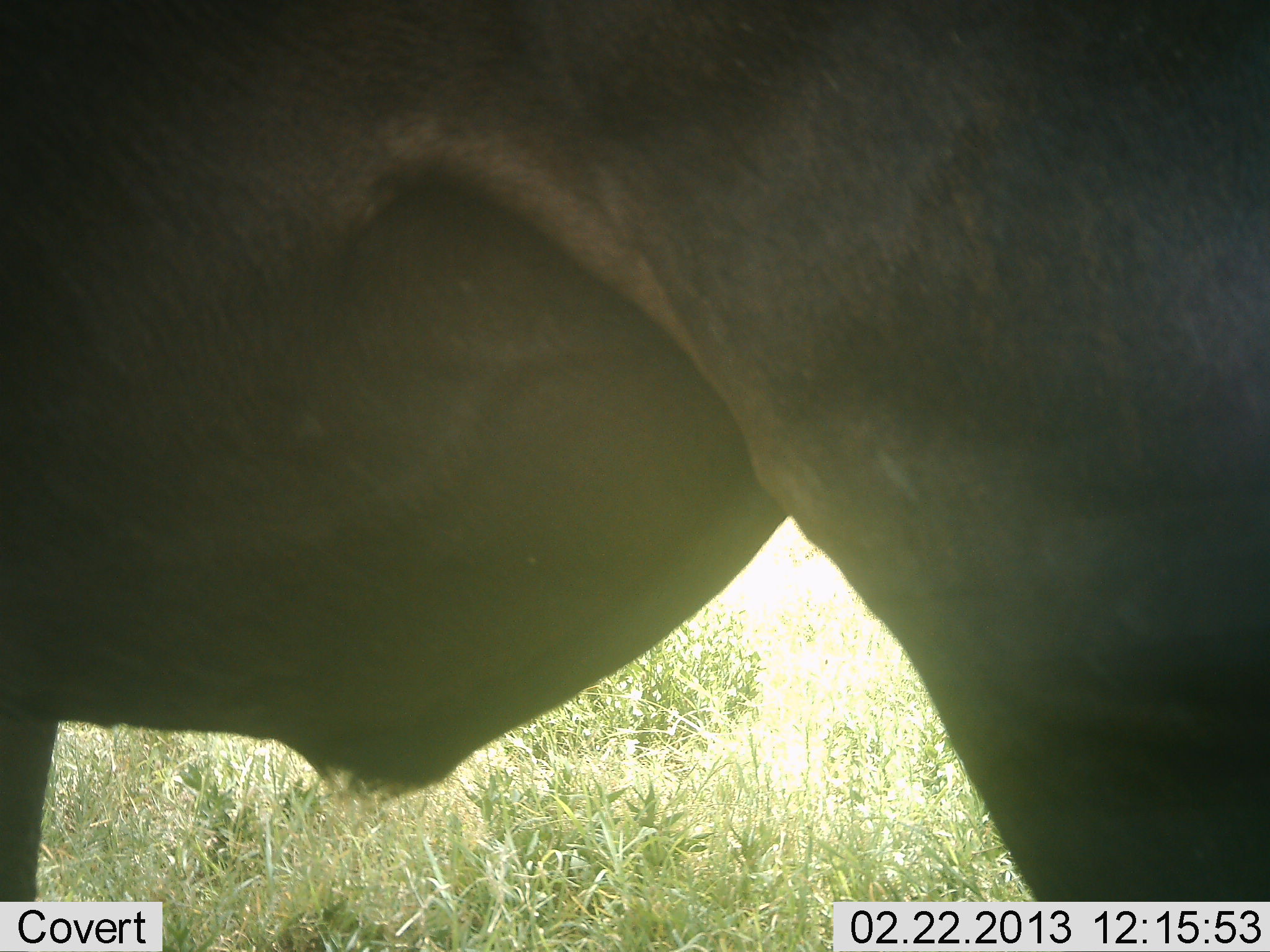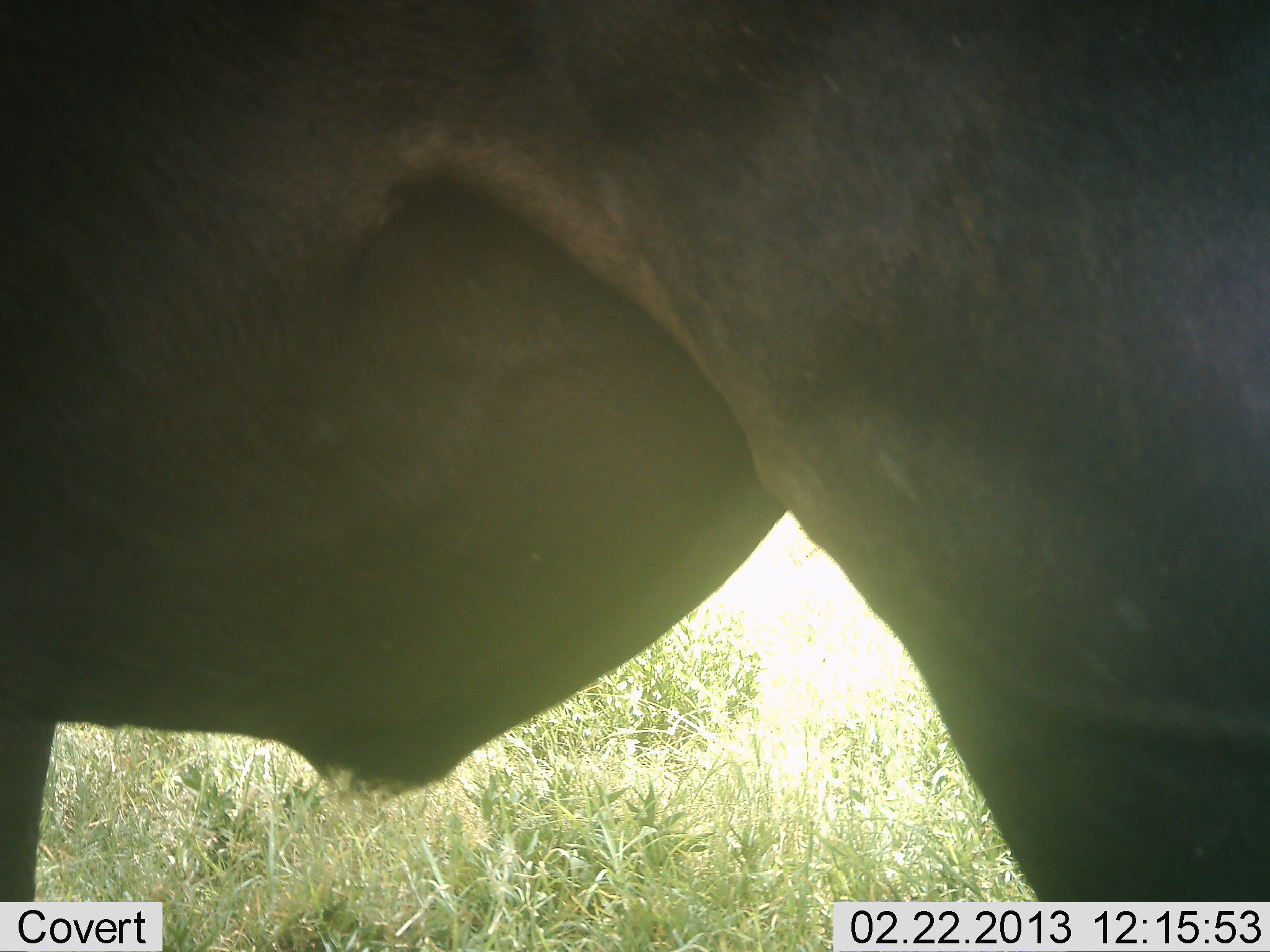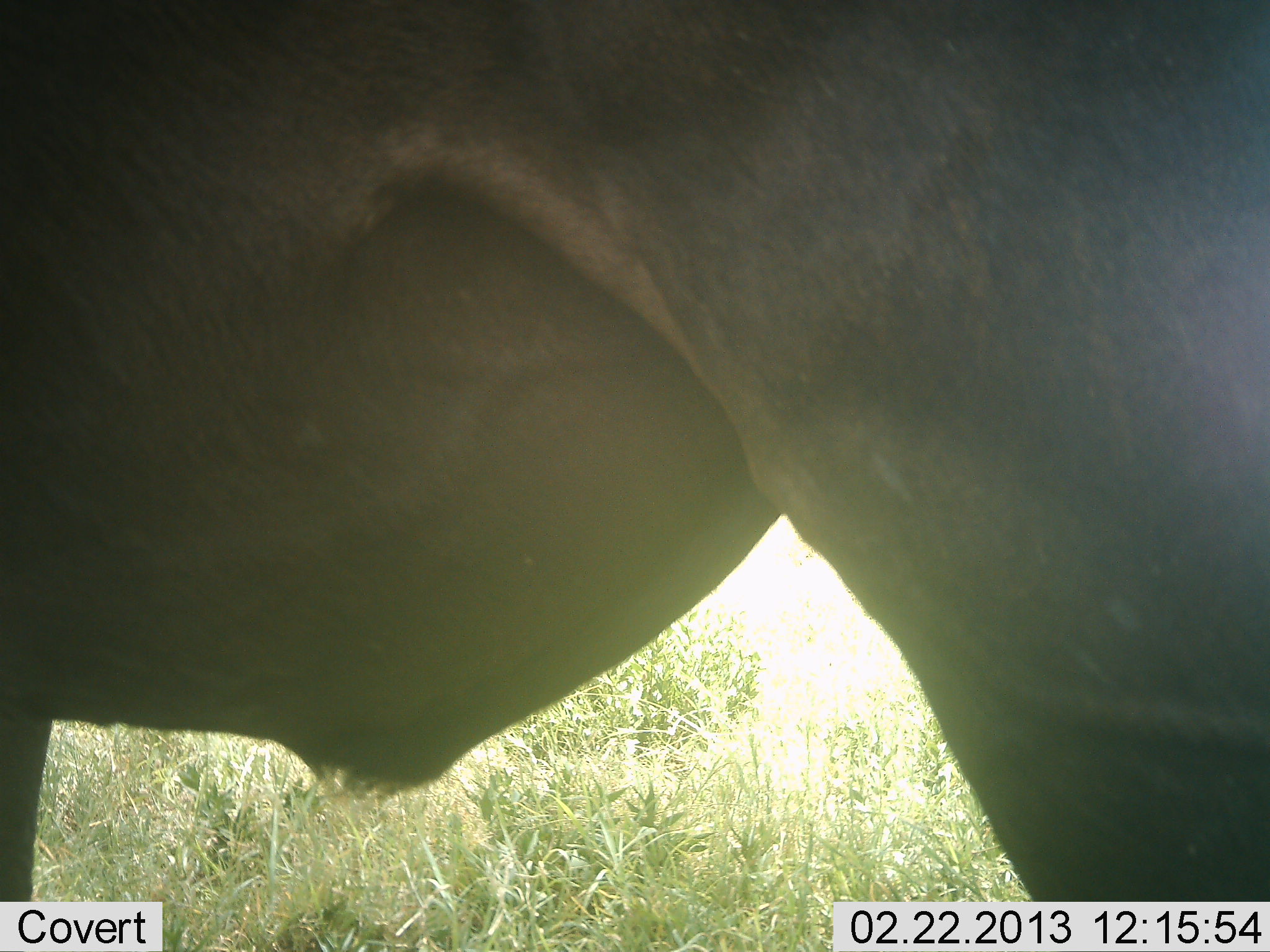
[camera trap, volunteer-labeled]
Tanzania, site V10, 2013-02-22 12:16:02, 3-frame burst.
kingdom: Animalia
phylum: Chordata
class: Mammalia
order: Artiodactyla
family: Bovidae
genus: Connochaetes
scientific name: Connochaetes taurinus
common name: blue wildebeest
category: wildebeest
Wildebeest (blue wildebeest) (Connochaetes taurinus), count 1. Behavior (volunteer vote fractions): standing 100%, resting 0%, moving 0%, interacting 0%. Young present (vote fraction): 0%. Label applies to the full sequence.